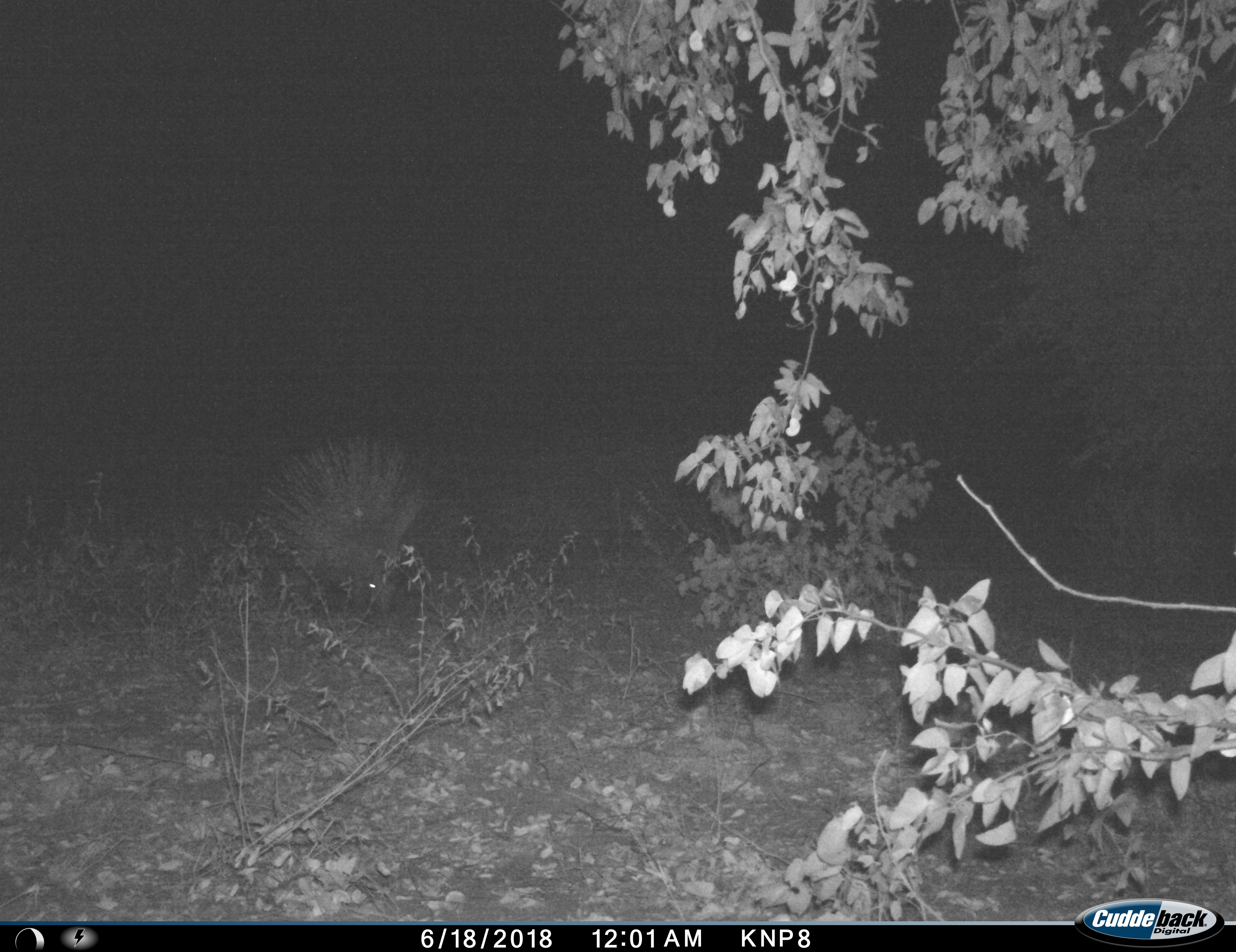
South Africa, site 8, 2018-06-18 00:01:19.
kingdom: Animalia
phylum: Chordata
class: Mammalia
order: Rodentia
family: Hystricidae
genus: Hystrix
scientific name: Hystrix africaeaustralis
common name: cape porcupine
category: porcupine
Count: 1.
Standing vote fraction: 30%.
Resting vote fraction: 0%.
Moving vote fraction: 70%.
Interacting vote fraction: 0%.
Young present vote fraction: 0%.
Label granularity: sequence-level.